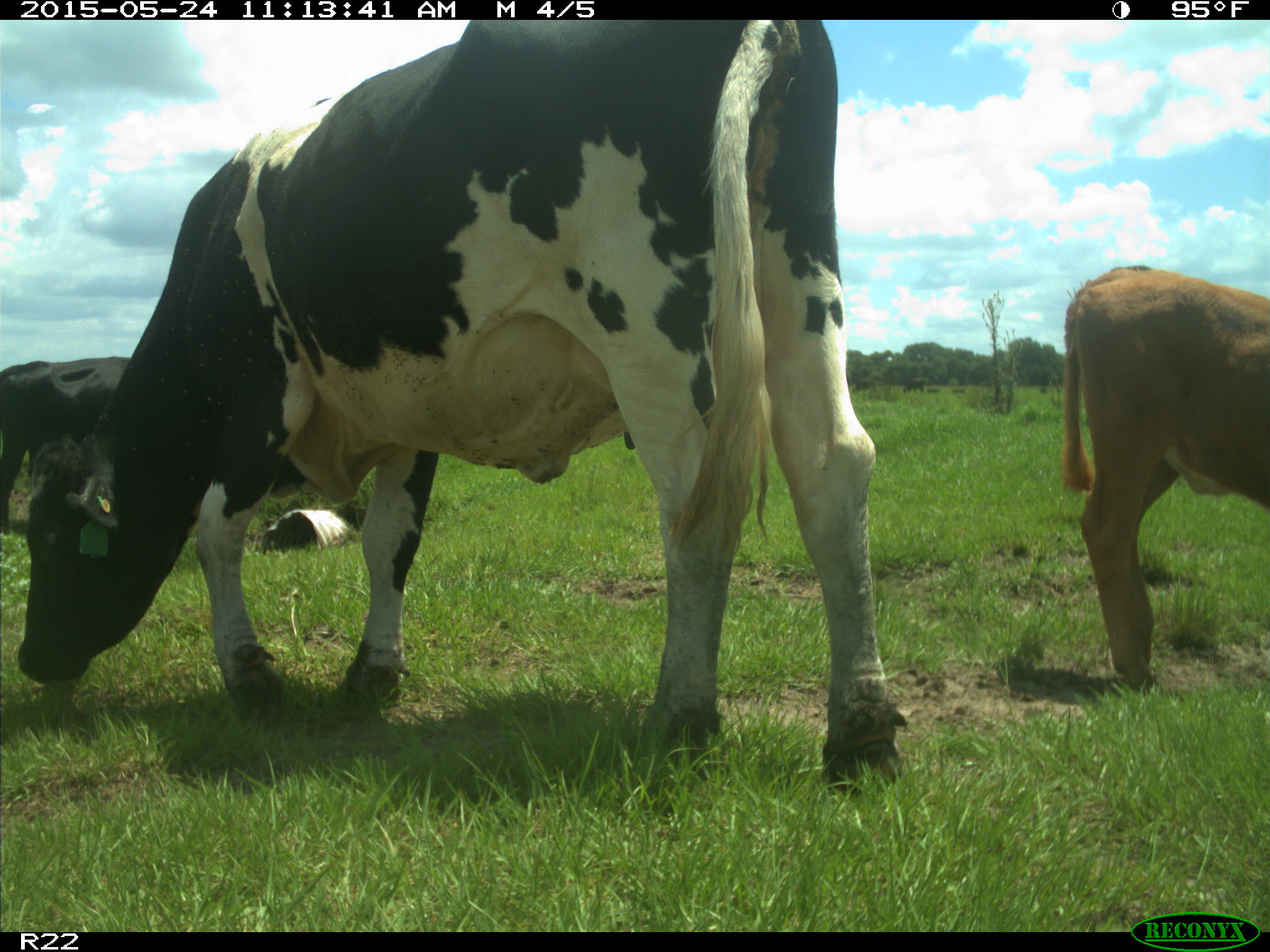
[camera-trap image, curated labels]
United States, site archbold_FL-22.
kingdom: Animalia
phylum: Chordata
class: Mammalia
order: Artiodactyla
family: Bovidae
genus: Bos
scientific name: Bos taurus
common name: domestic cow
Bos taurus (domestic cow).